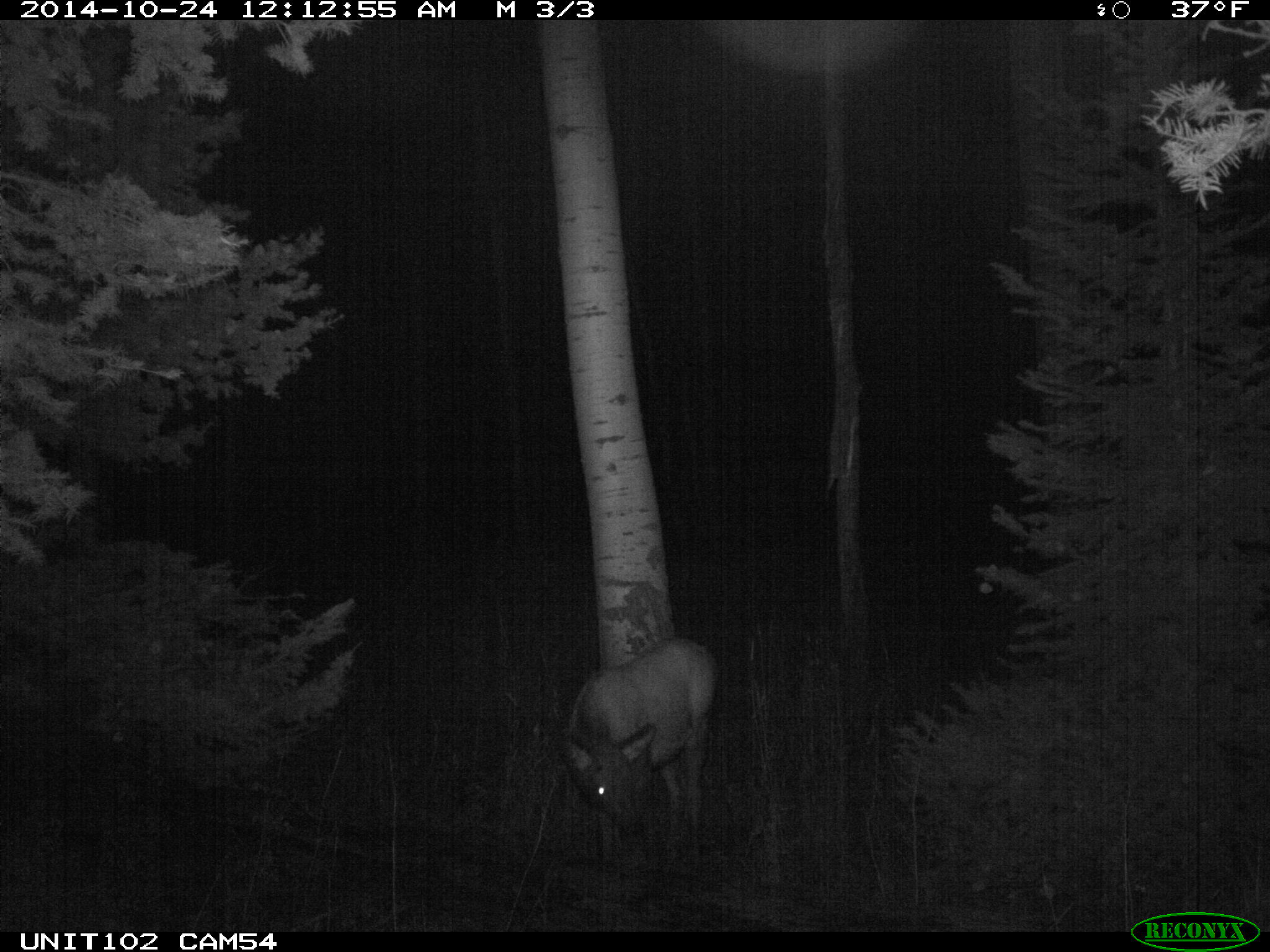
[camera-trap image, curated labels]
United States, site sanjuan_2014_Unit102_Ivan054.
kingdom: Animalia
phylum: Chordata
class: Mammalia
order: Artiodactyla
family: Cervidae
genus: Cervus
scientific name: Cervus elaphus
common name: red deer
Cervus elaphus (red deer).